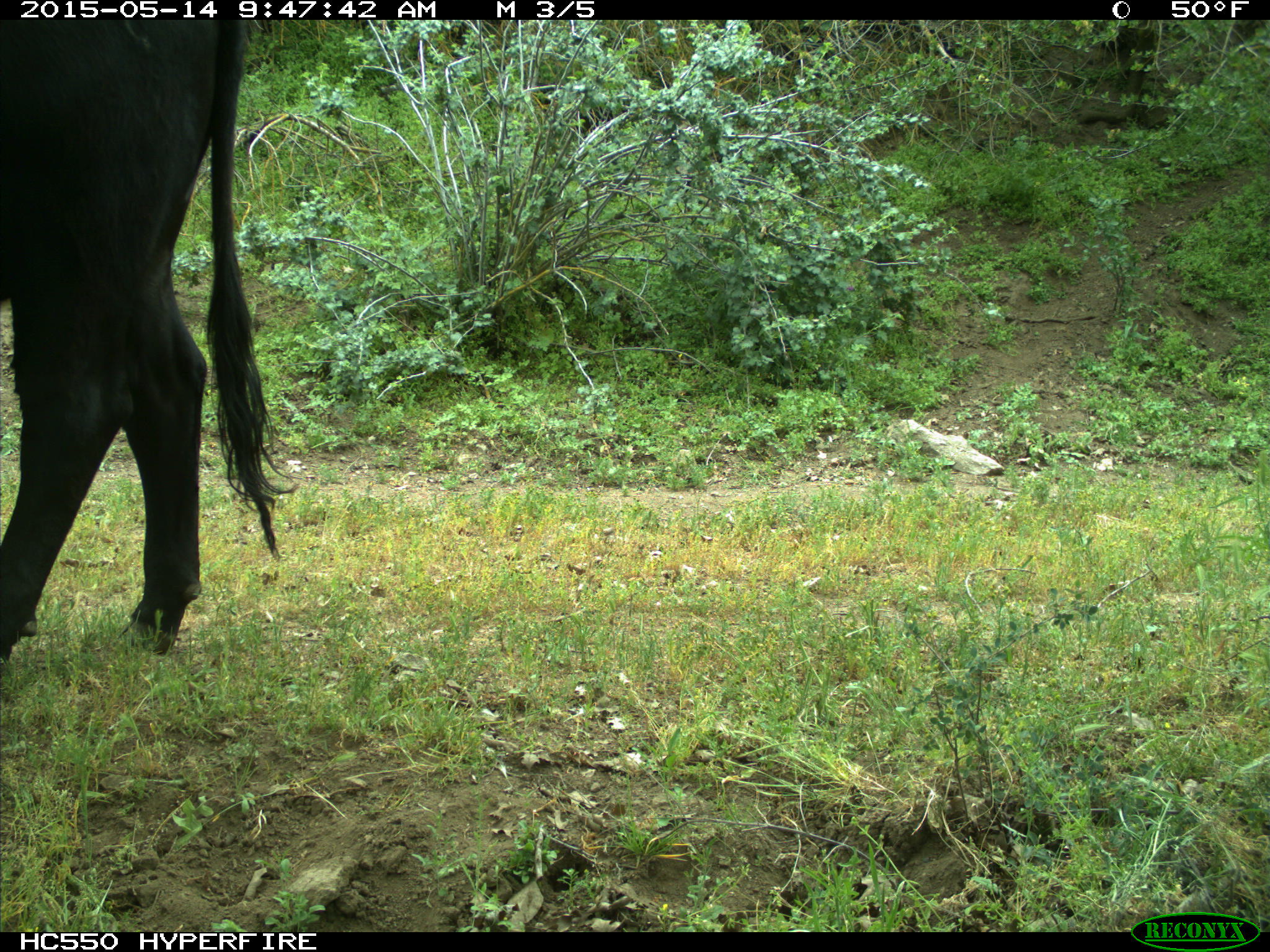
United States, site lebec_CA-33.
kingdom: Animalia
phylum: Chordata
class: Mammalia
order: Artiodactyla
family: Bovidae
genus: Bos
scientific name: Bos taurus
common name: domestic cow